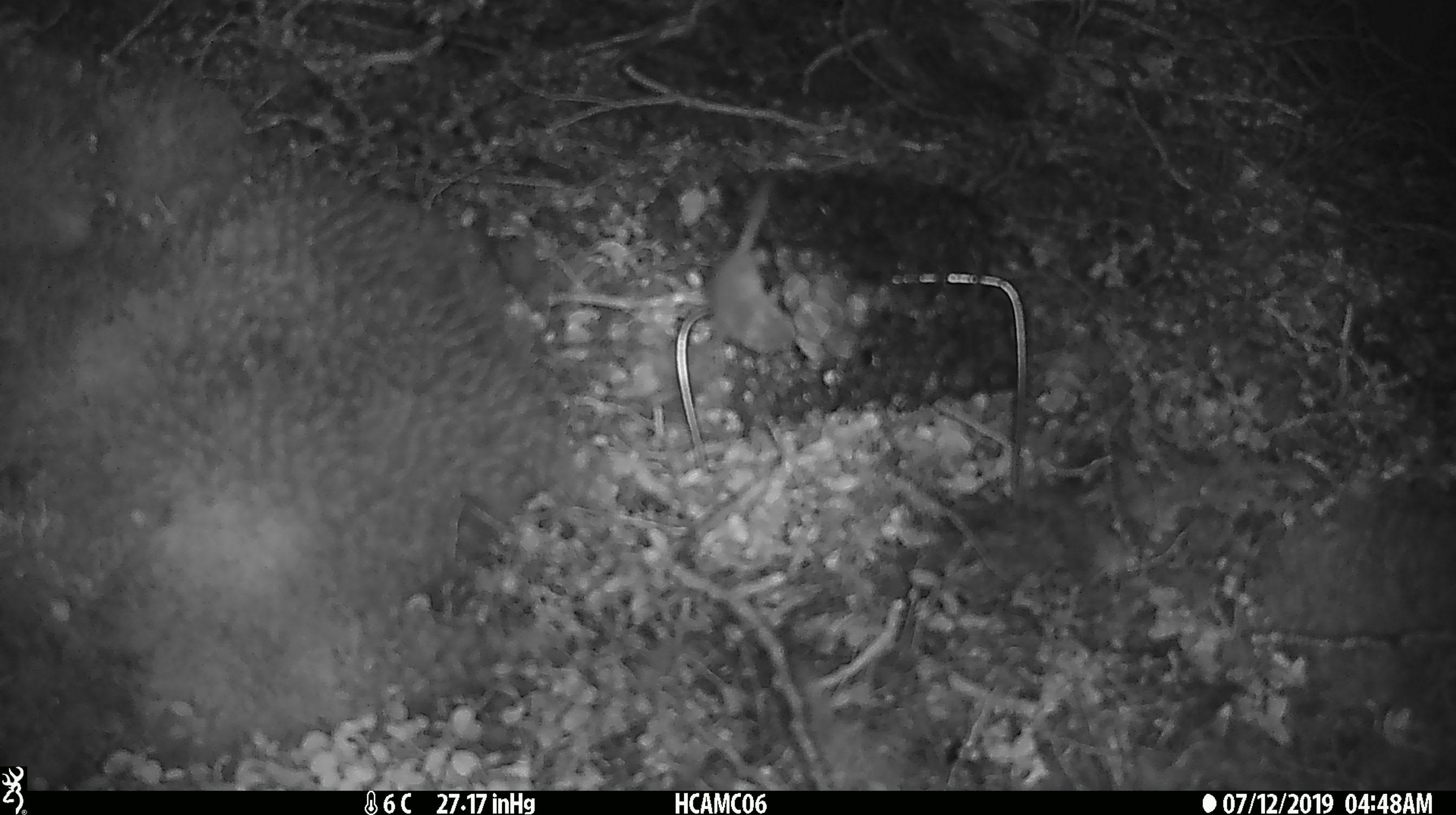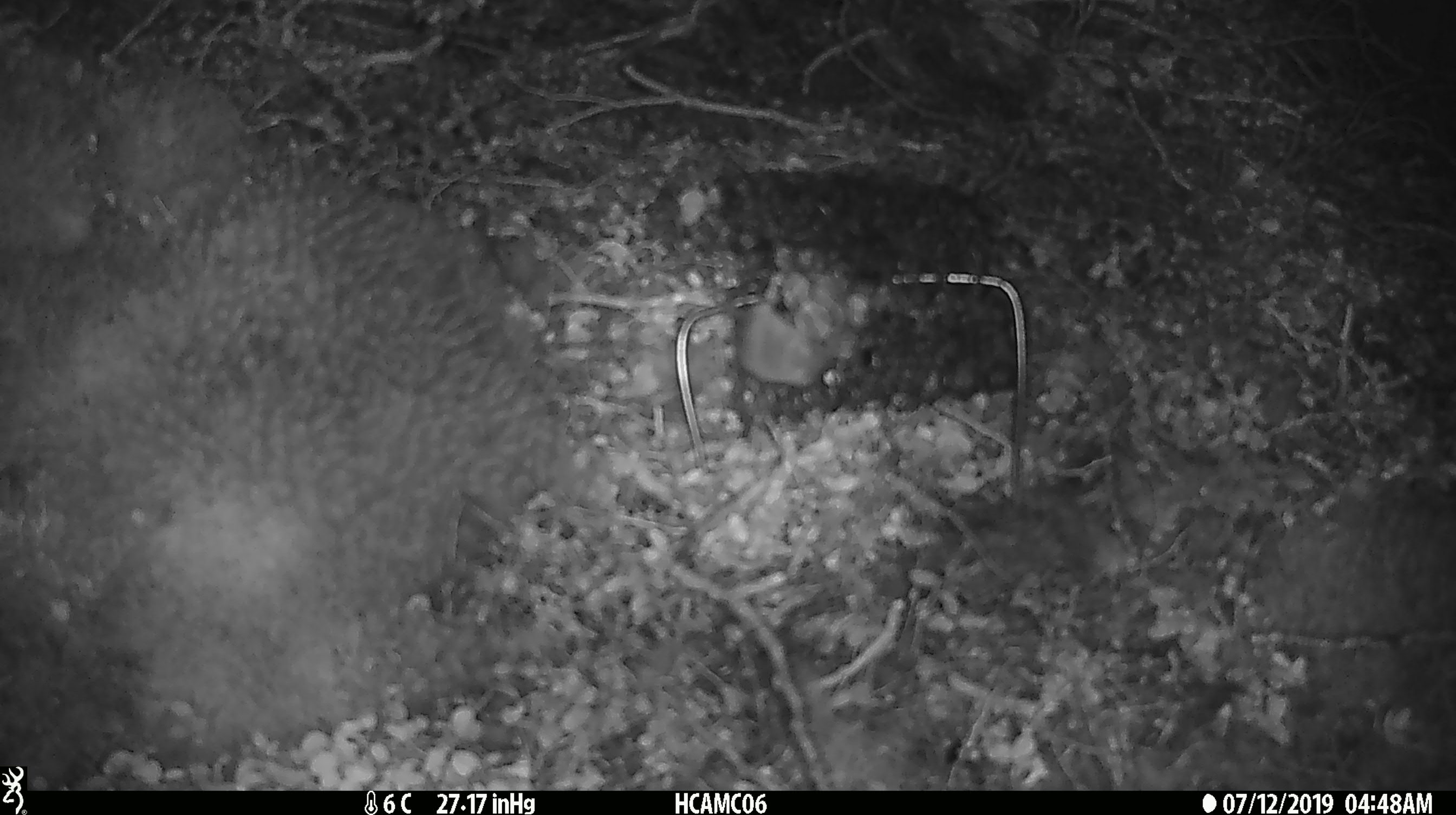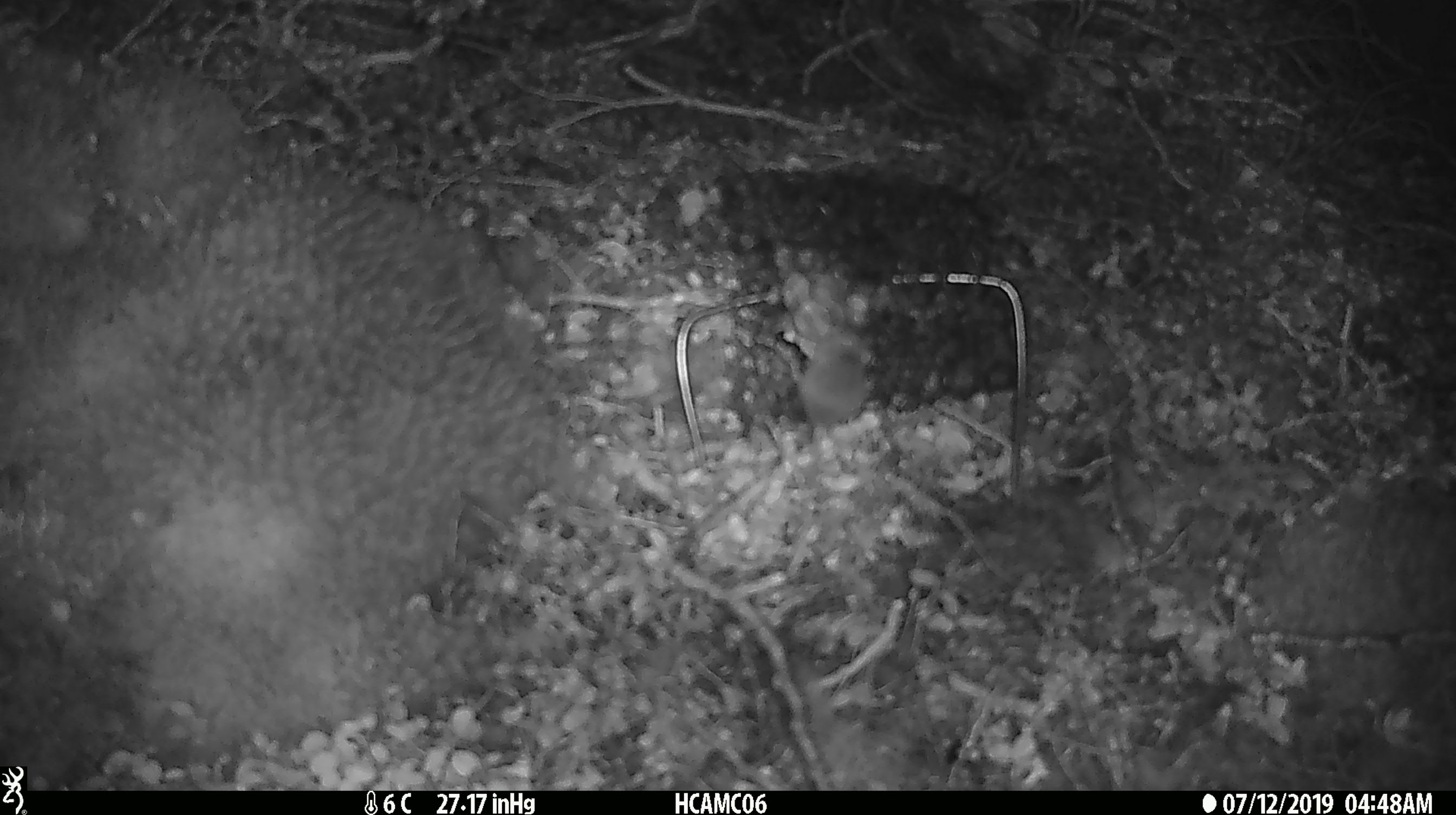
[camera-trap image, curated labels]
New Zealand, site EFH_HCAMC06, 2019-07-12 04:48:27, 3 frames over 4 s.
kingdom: Animalia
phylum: Chordata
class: Mammalia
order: Rodentia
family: Muridae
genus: Mus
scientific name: Mus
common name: mouse